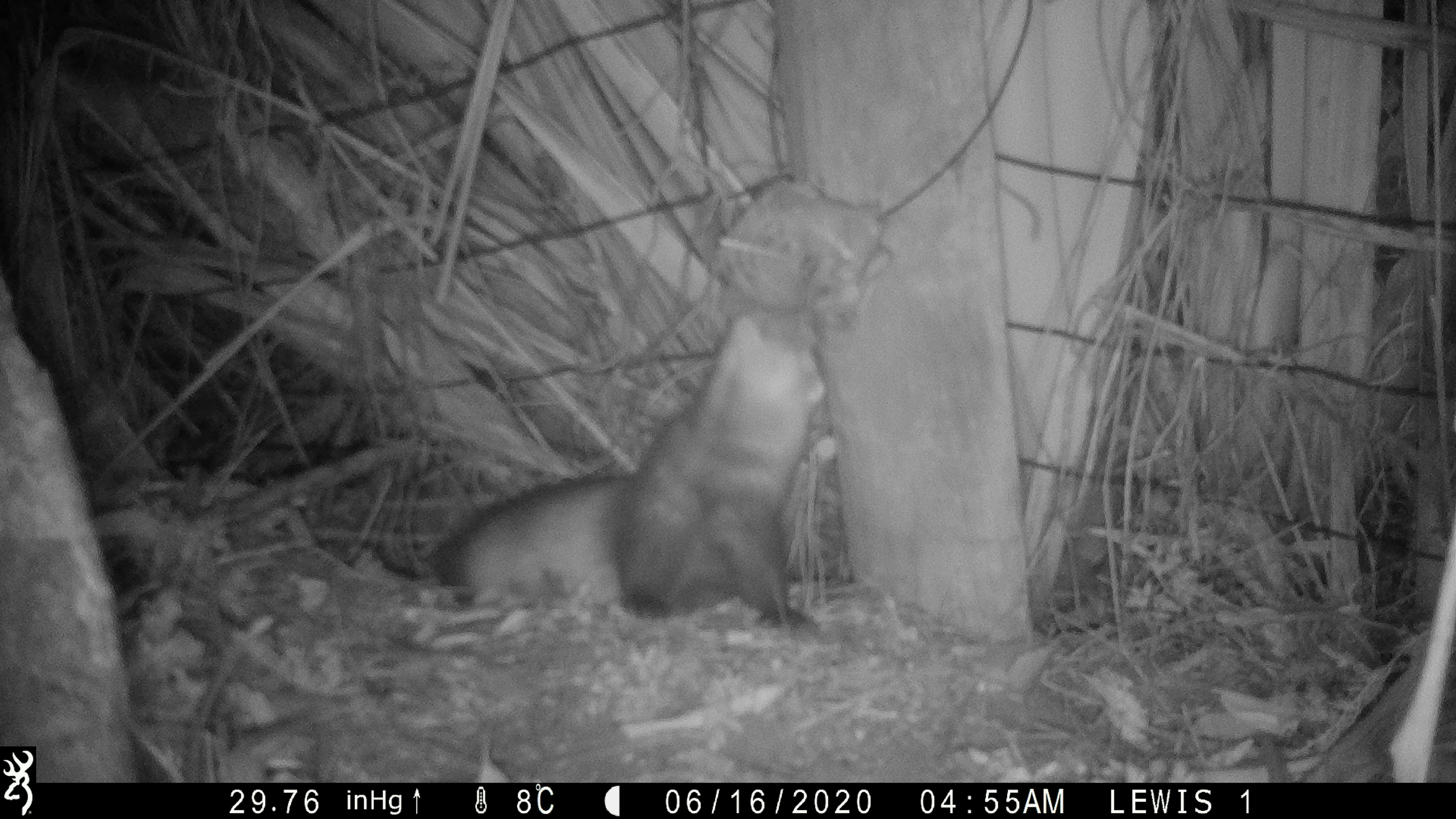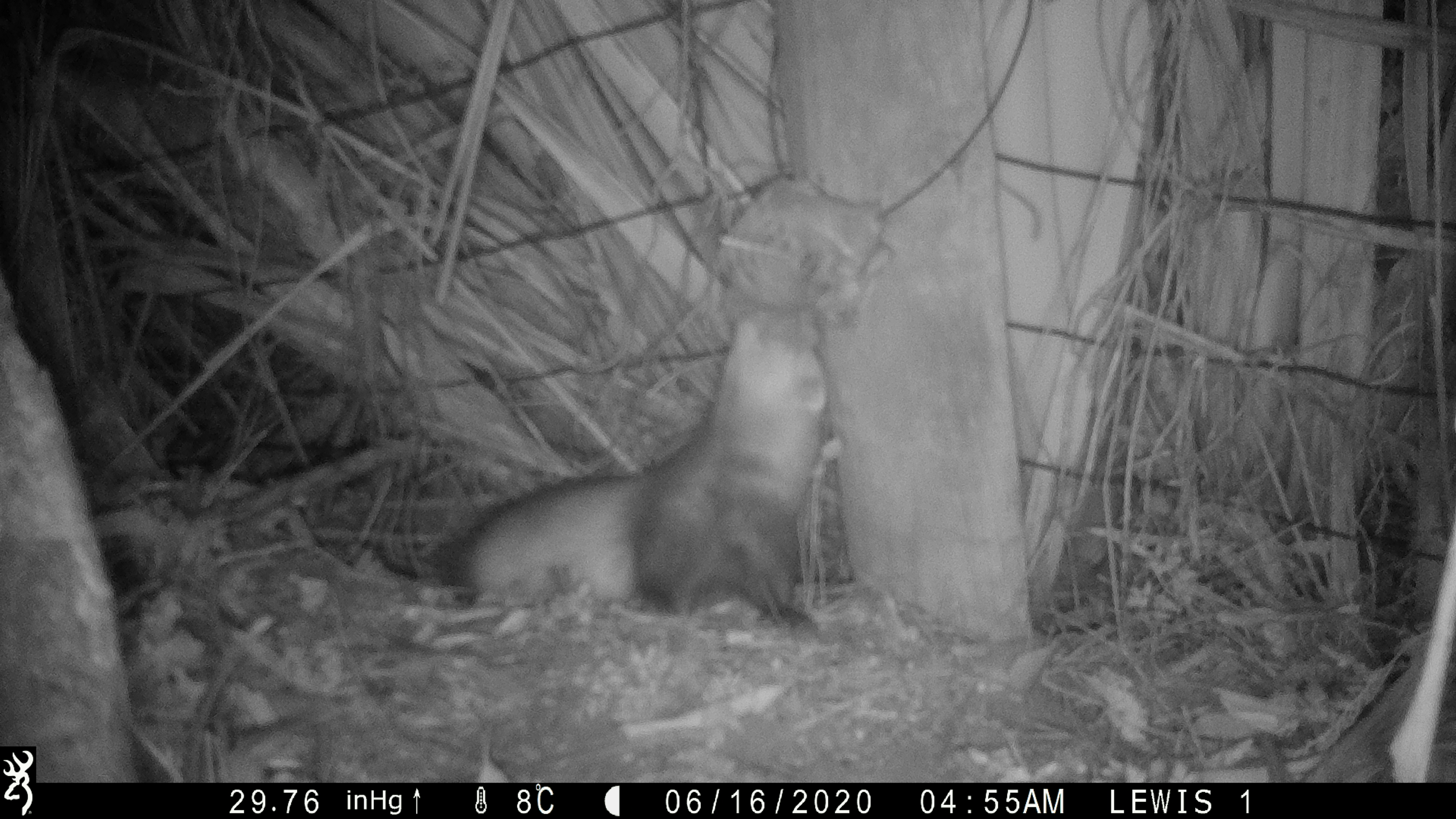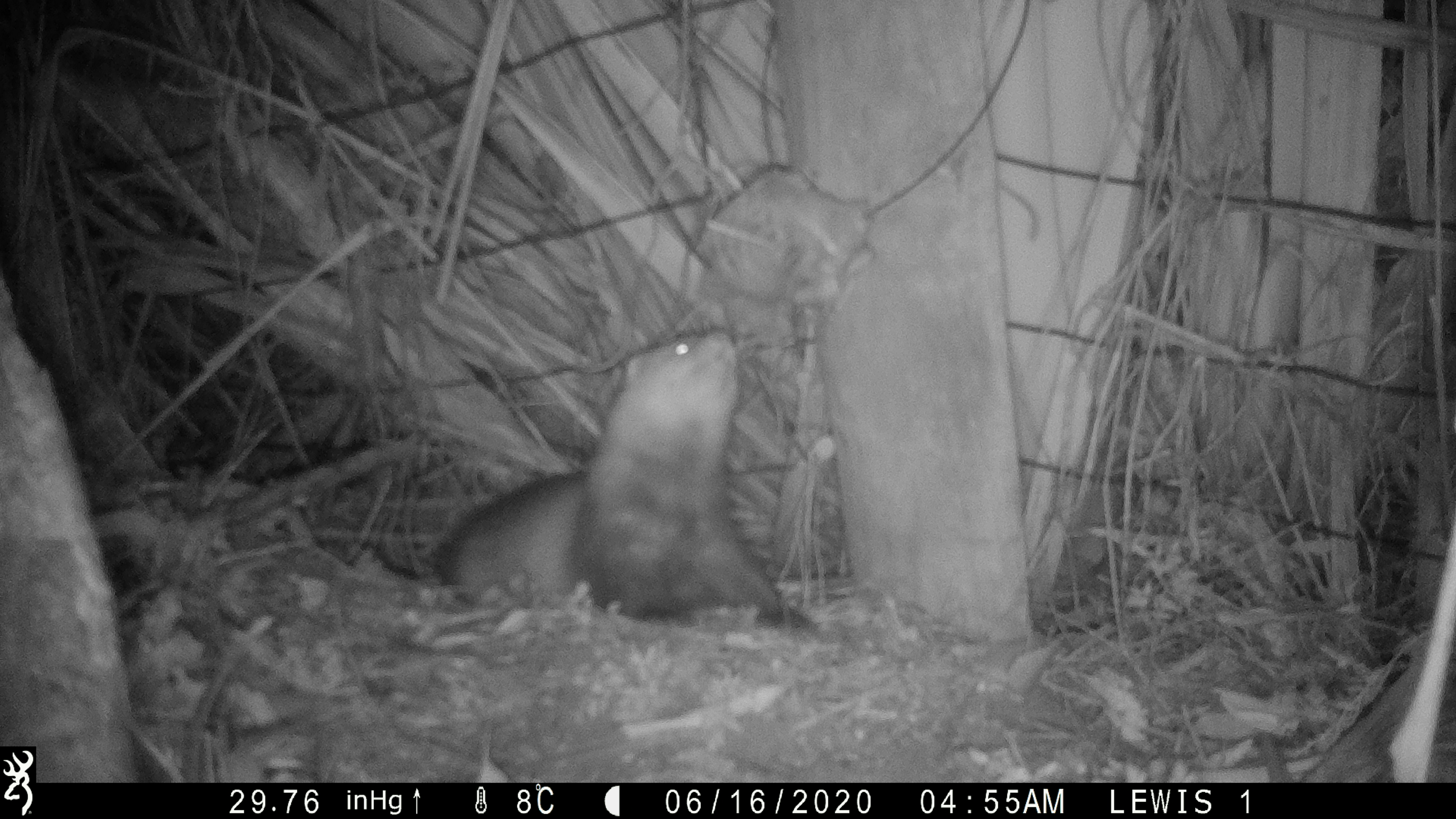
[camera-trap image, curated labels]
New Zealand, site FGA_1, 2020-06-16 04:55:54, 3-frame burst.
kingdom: Animalia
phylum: Chordata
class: Mammalia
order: Carnivora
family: Mustelidae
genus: Mustela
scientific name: Mustela furo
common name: ferret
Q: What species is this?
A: Ferret (Mustela furo).